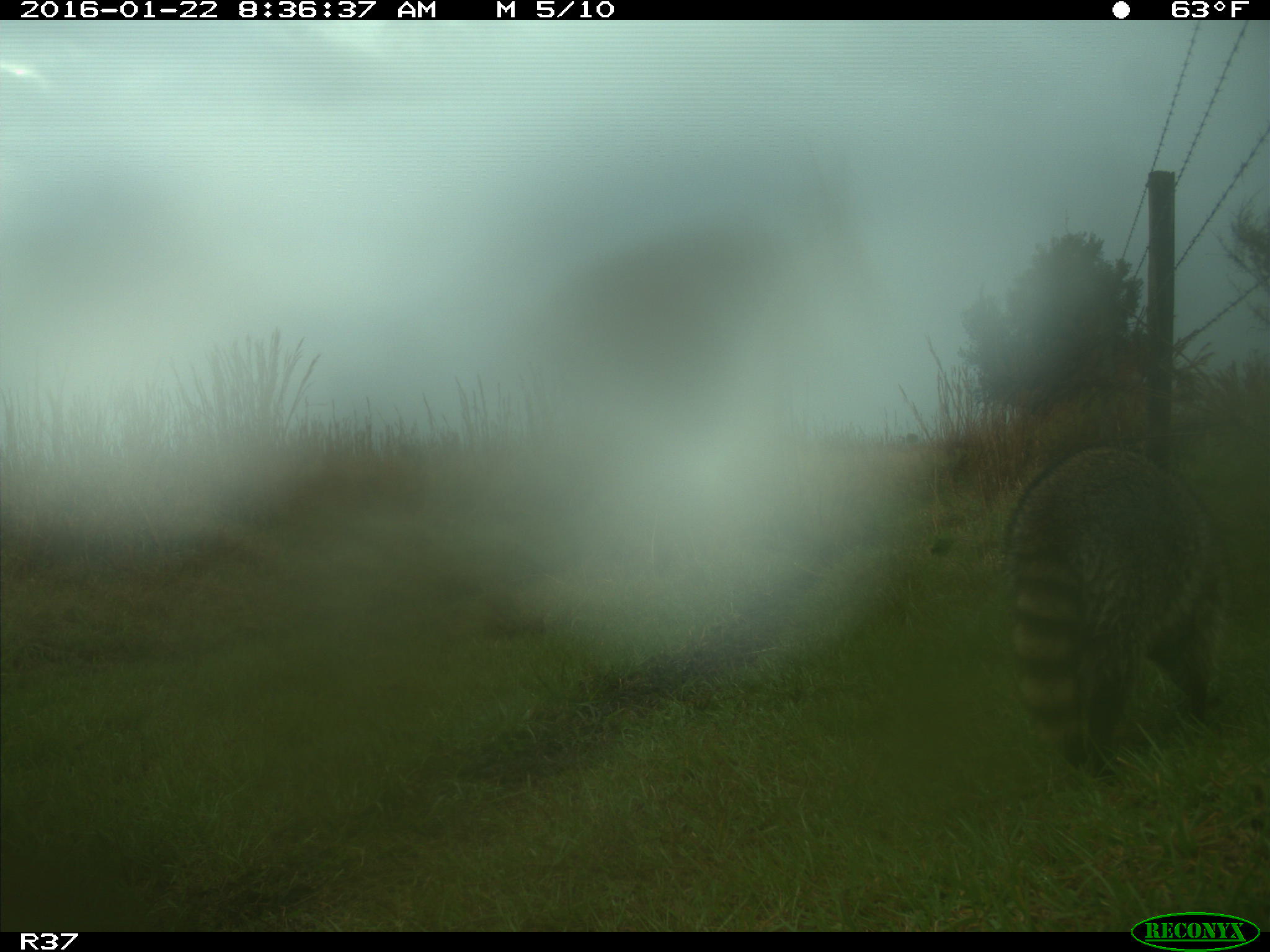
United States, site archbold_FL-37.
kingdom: Animalia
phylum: Chordata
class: Mammalia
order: Carnivora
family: Procyonidae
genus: Procyon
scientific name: Procyon lotor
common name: common raccoon